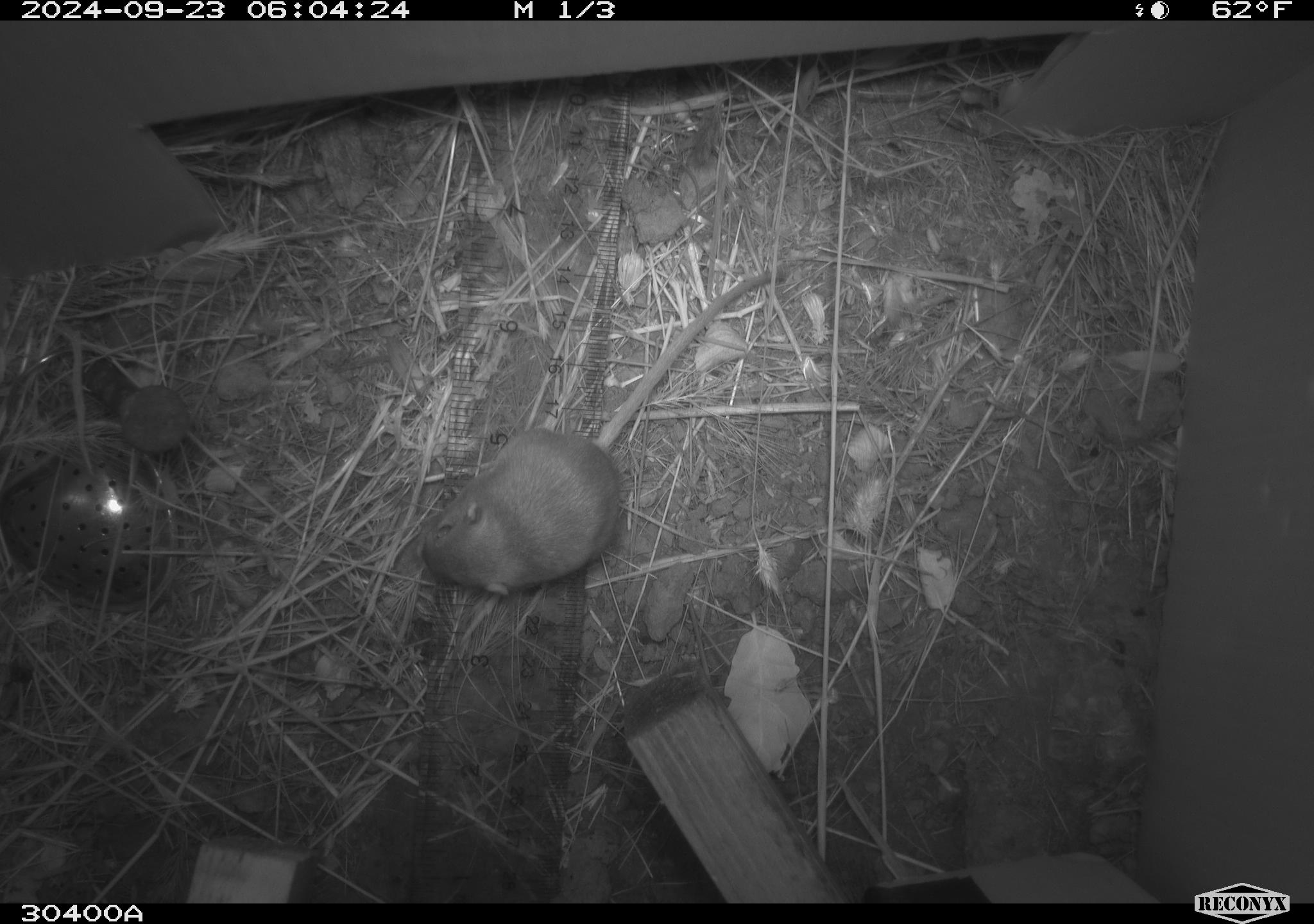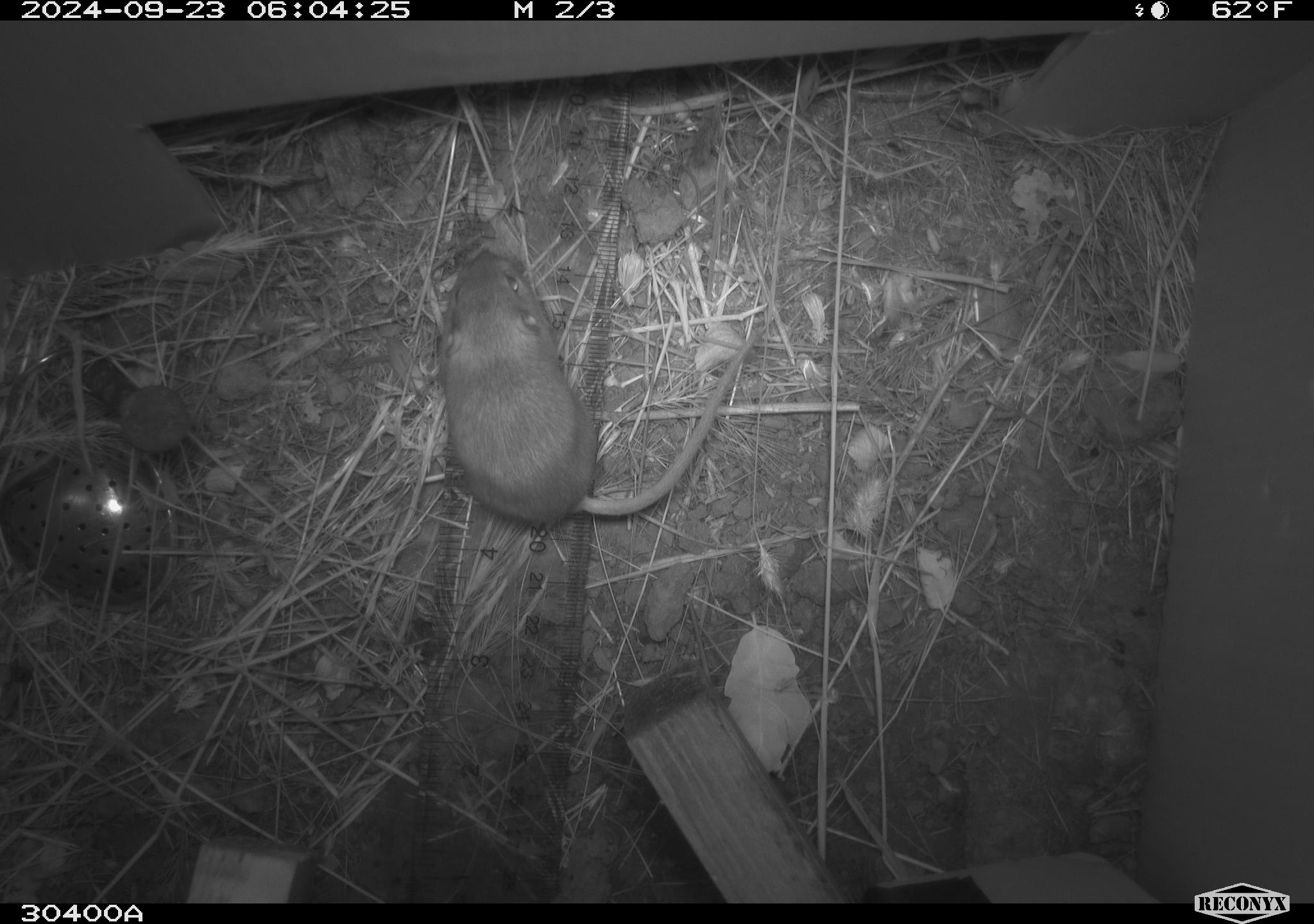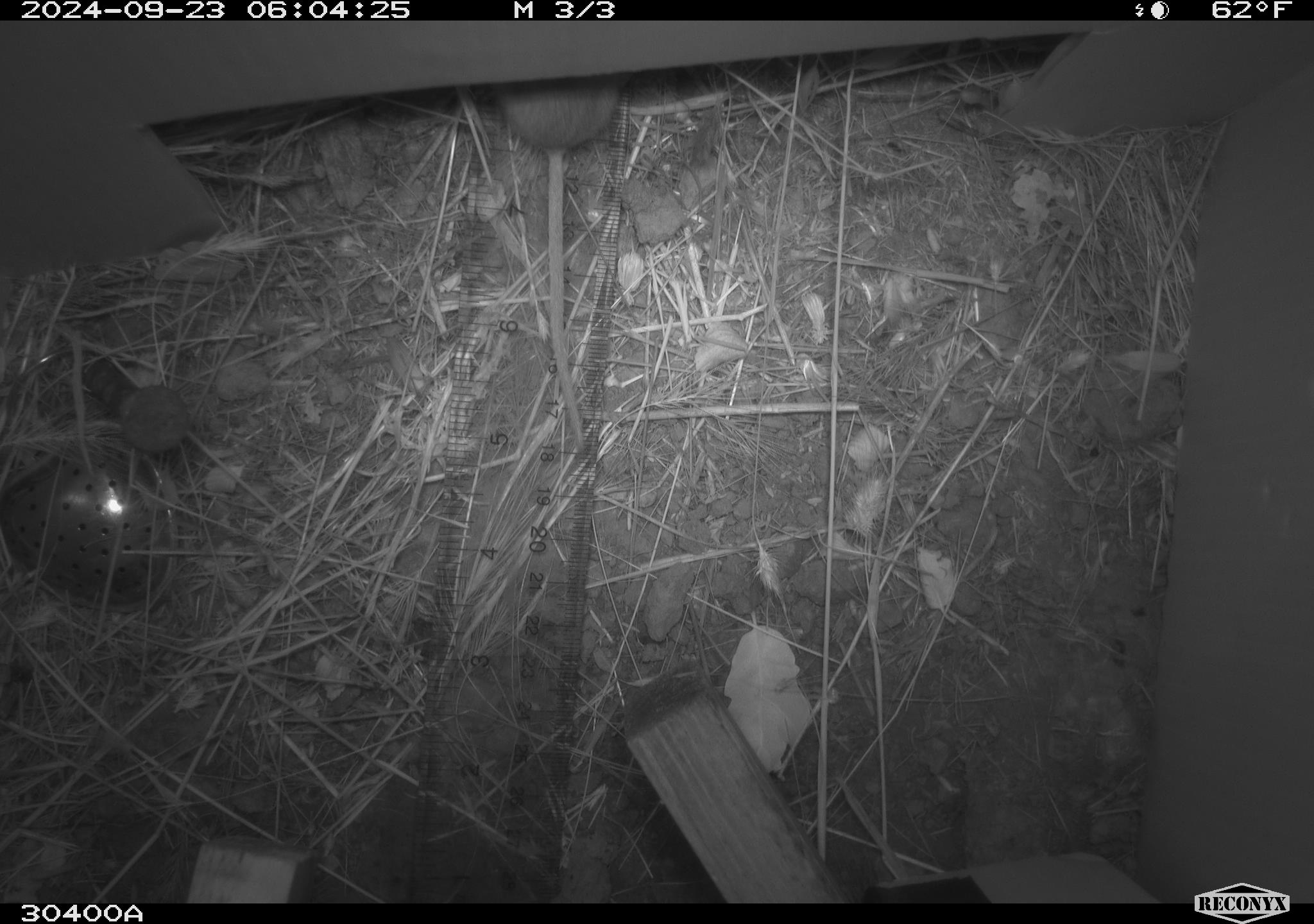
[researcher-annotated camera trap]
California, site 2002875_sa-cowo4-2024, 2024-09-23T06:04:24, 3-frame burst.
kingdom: Animalia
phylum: Chordata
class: Mammalia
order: Rodentia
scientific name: Rodentia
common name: rodent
Rodent (Rodentia).